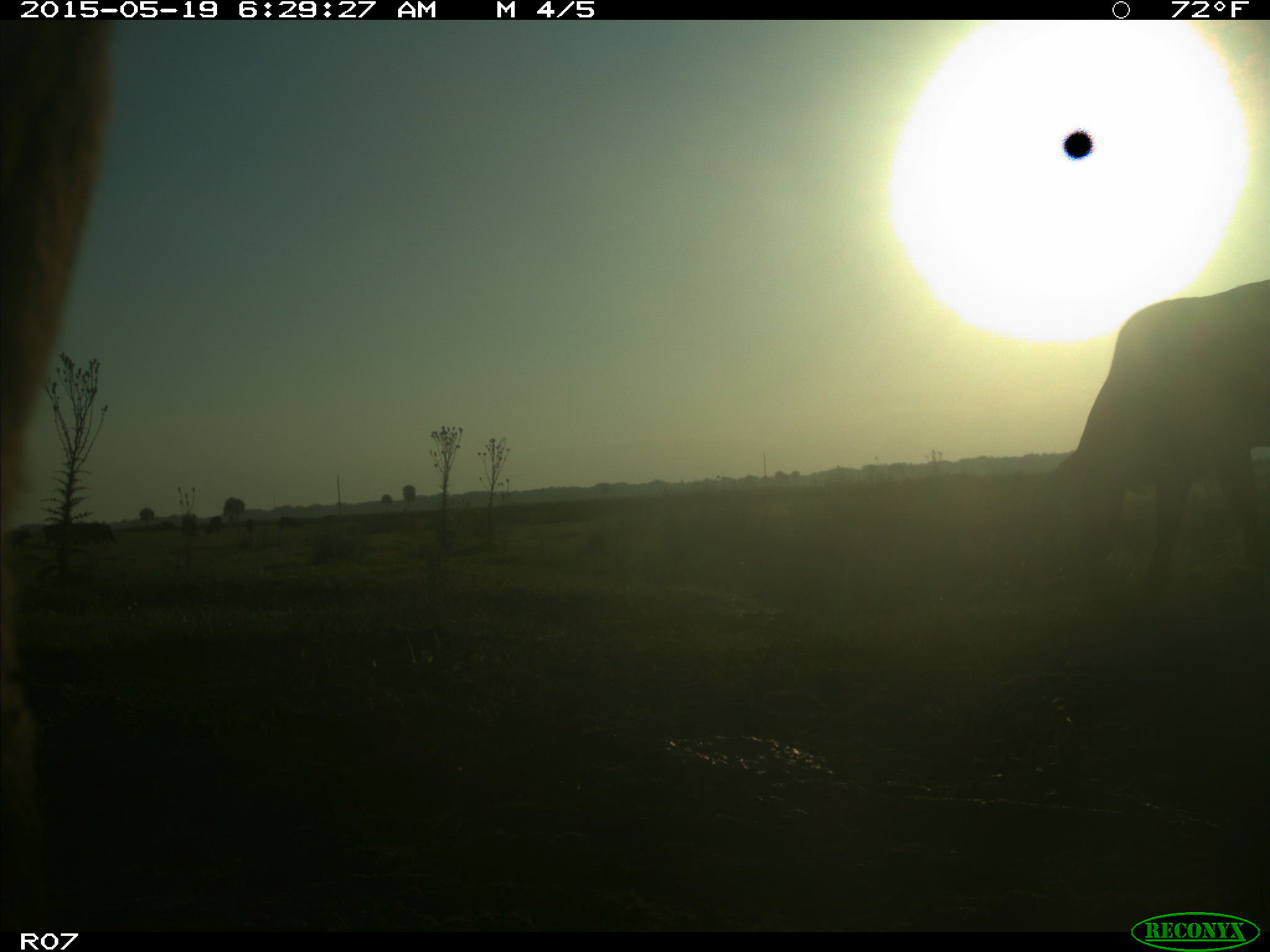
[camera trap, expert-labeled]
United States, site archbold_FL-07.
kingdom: Animalia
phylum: Chordata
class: Mammalia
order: Artiodactyla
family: Bovidae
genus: Bos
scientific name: Bos taurus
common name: domestic cow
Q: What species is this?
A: Bos taurus (domestic cow).